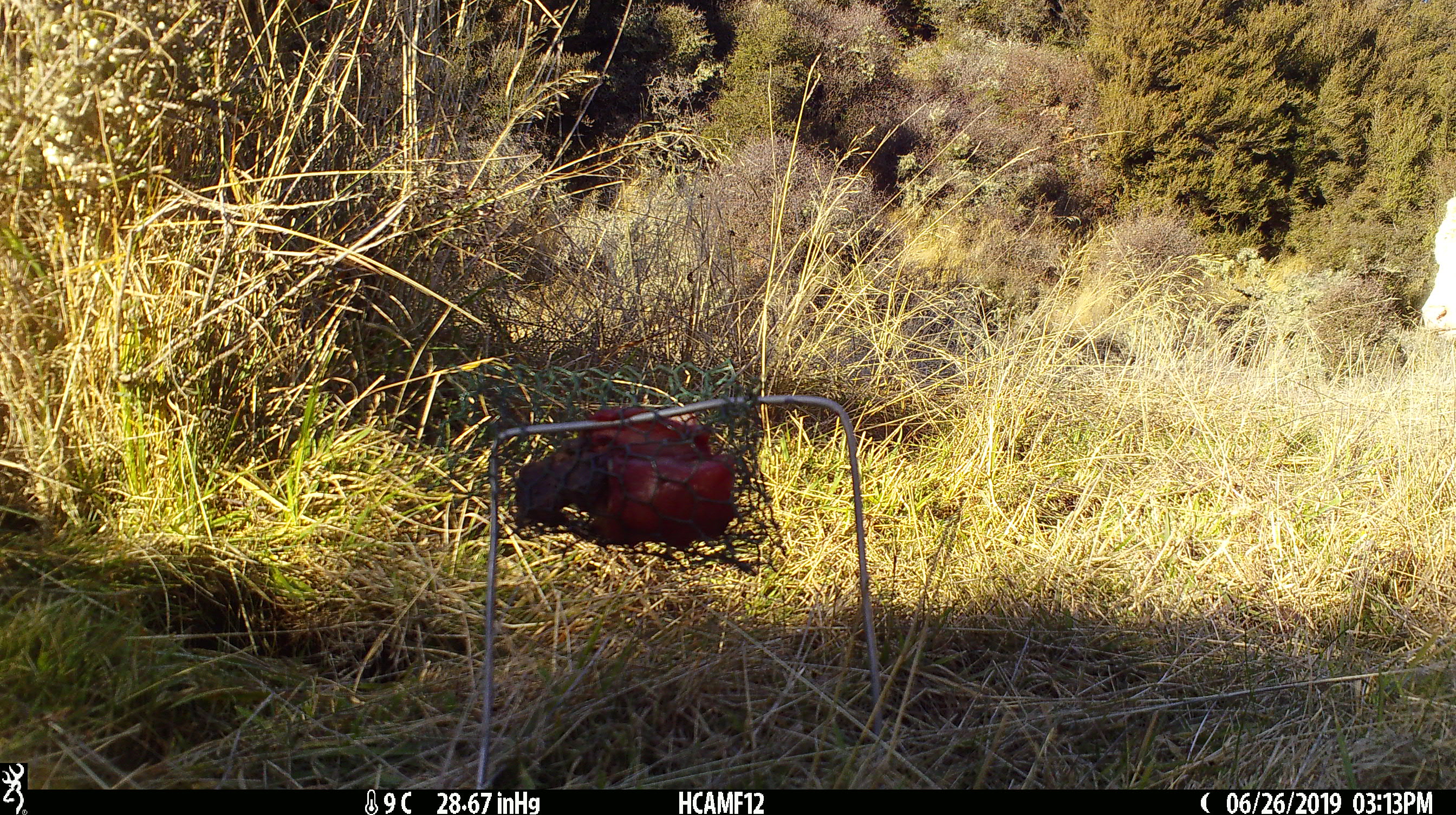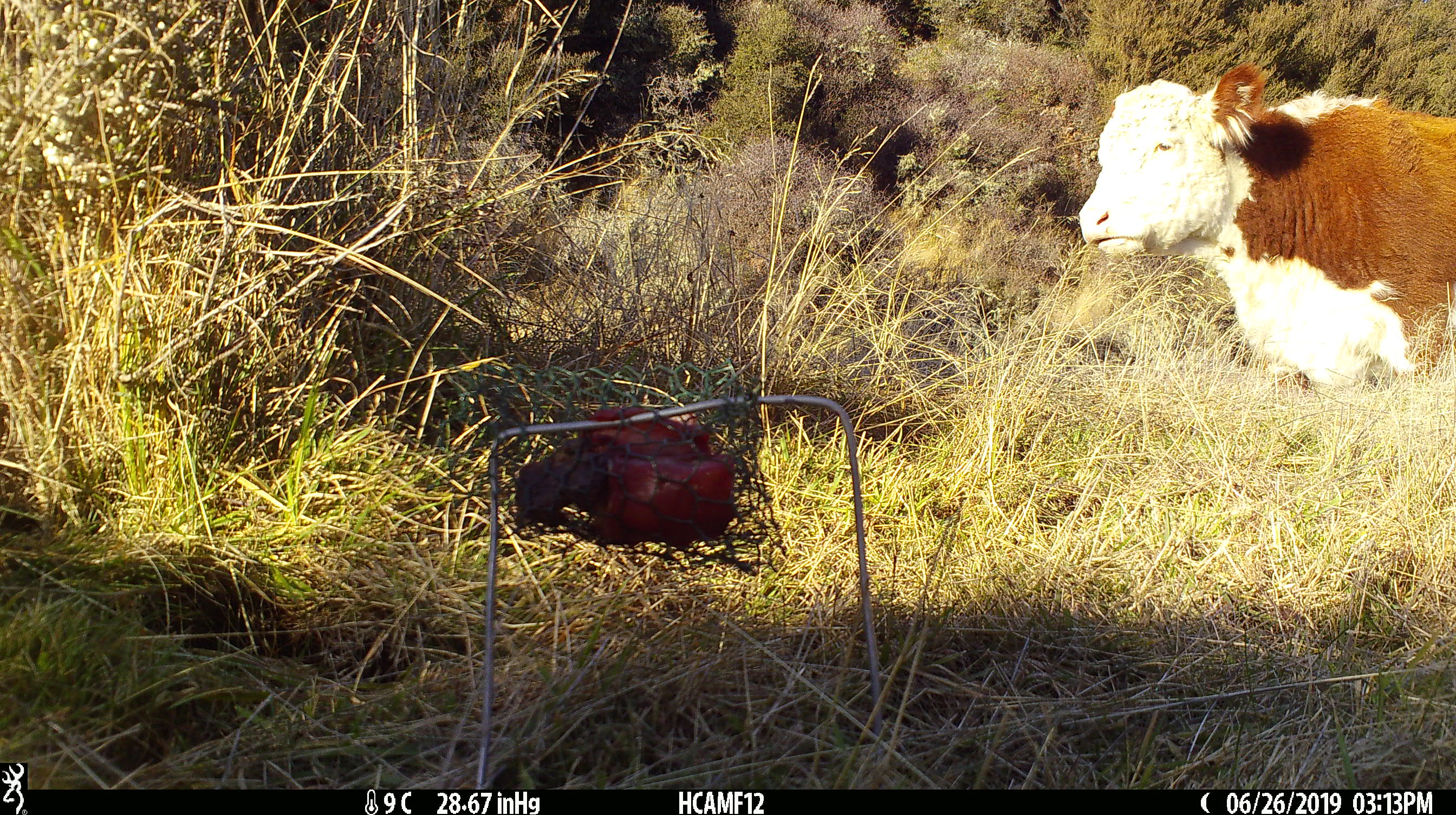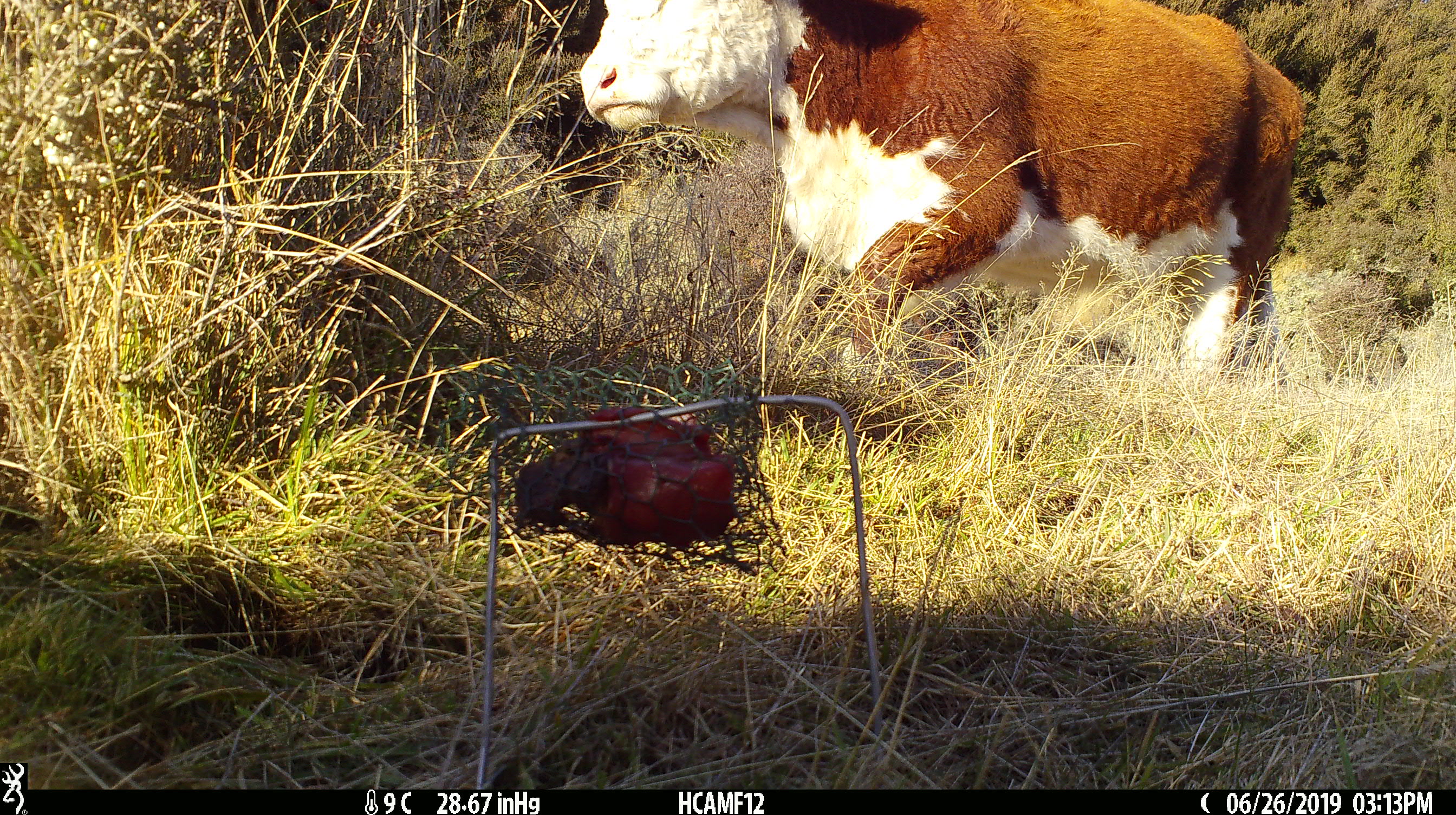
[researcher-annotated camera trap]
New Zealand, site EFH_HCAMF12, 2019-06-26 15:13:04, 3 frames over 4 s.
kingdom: Animalia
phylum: Chordata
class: Mammalia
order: Artiodactyla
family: Bovidae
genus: Bos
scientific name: Bos taurus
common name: domestic cow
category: cow